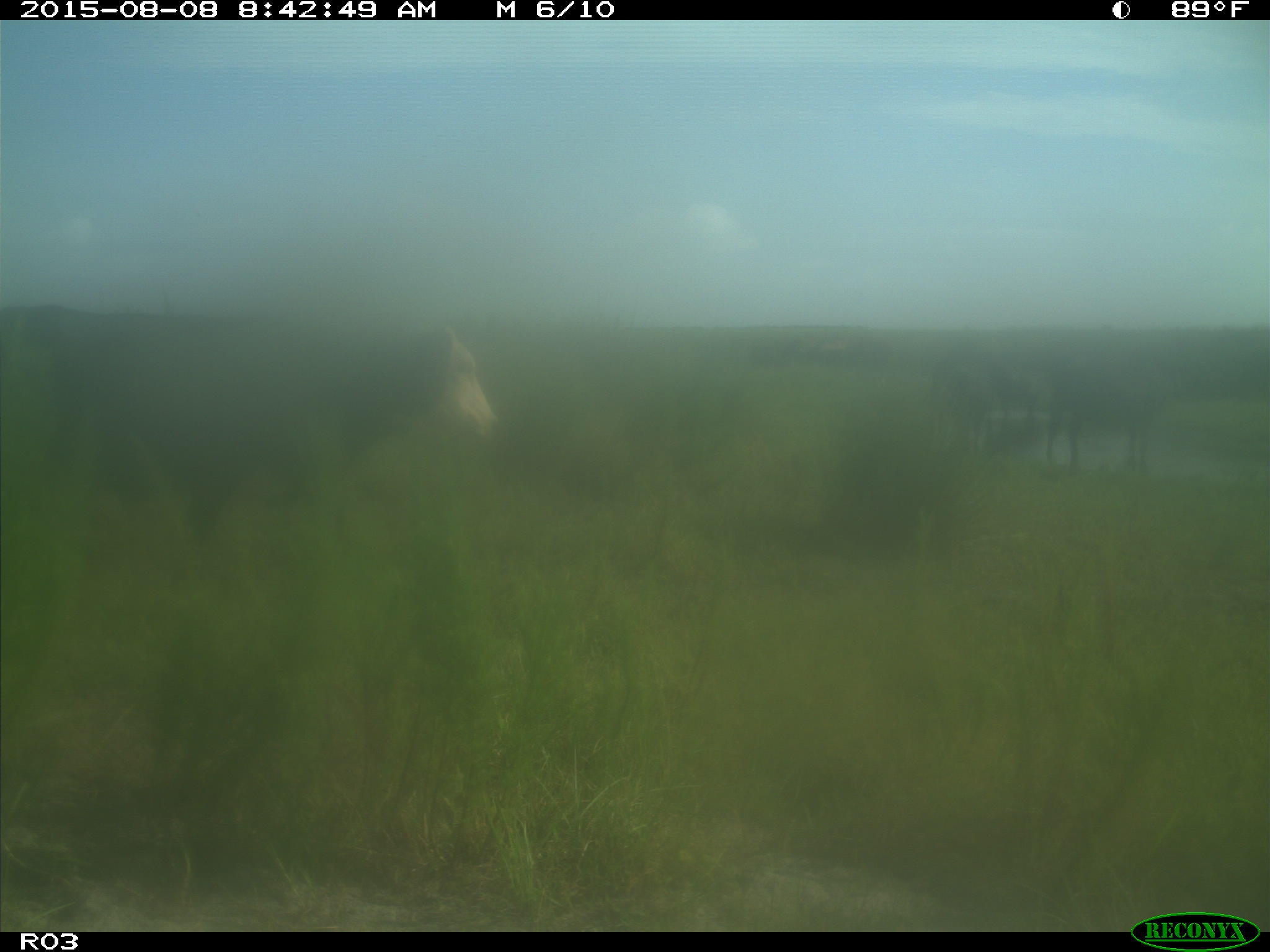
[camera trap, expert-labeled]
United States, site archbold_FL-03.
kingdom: Animalia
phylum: Chordata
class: Mammalia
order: Artiodactyla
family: Bovidae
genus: Bos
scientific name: Bos taurus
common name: domestic cow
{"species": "Bos taurus (domestic cow)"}